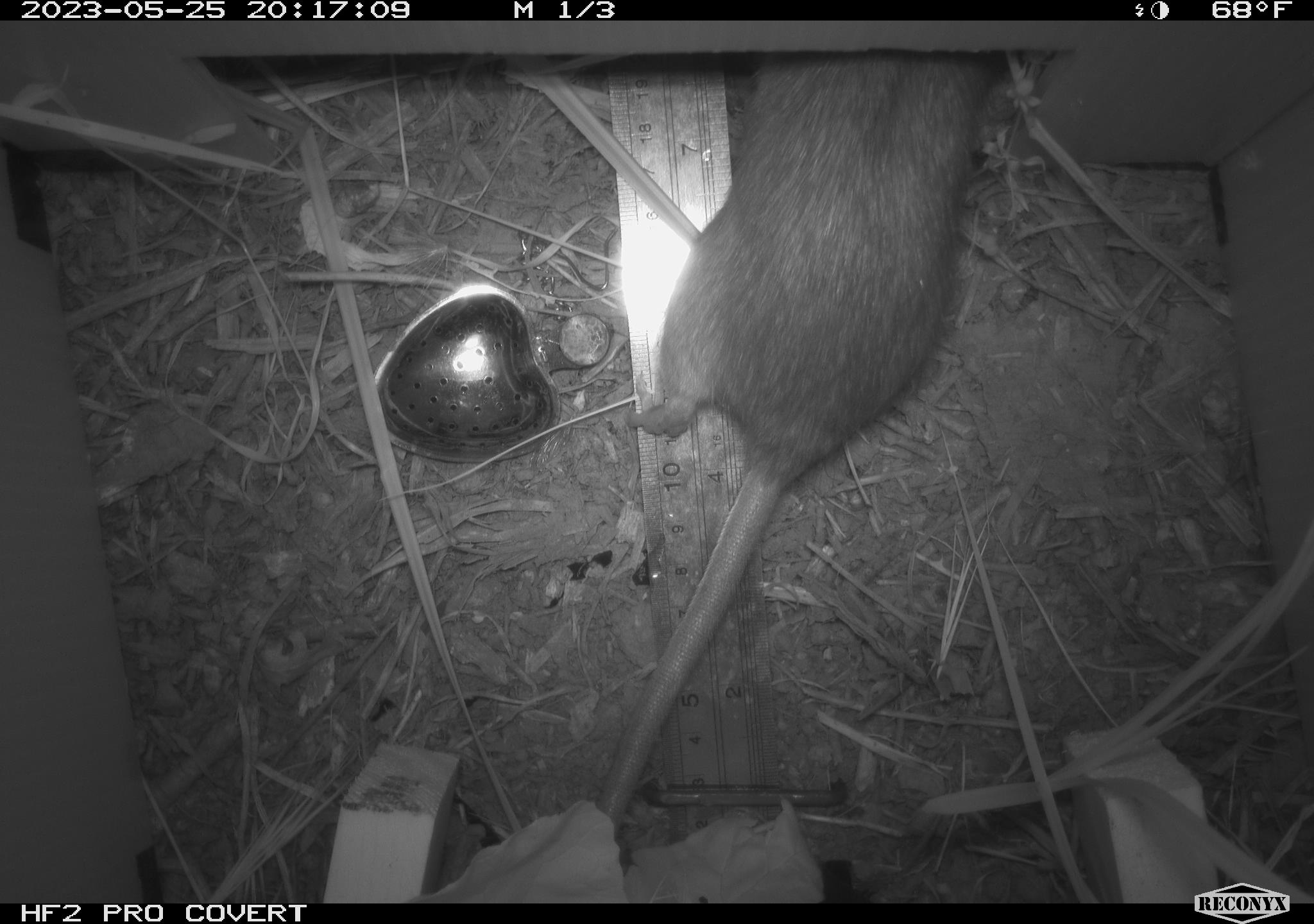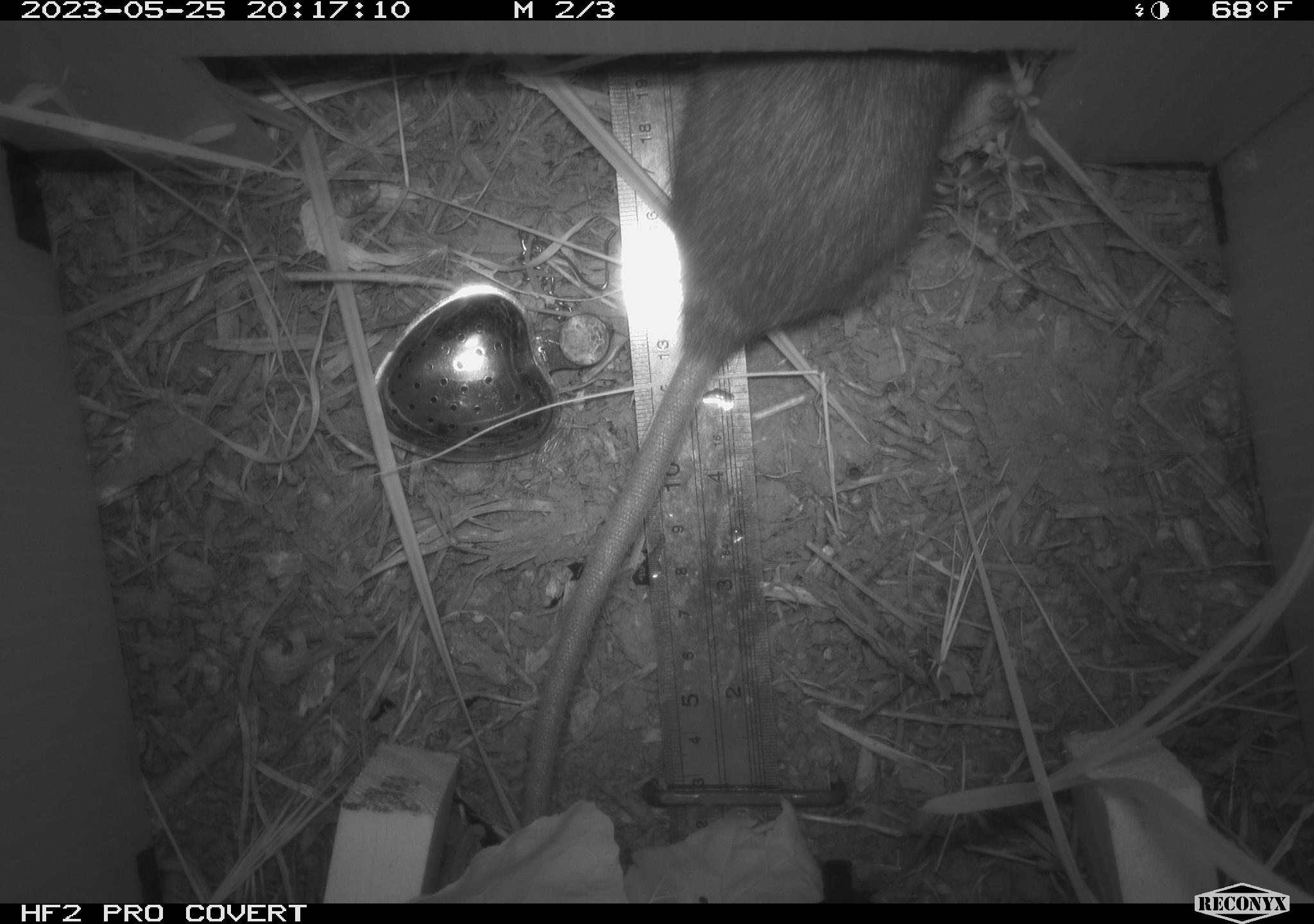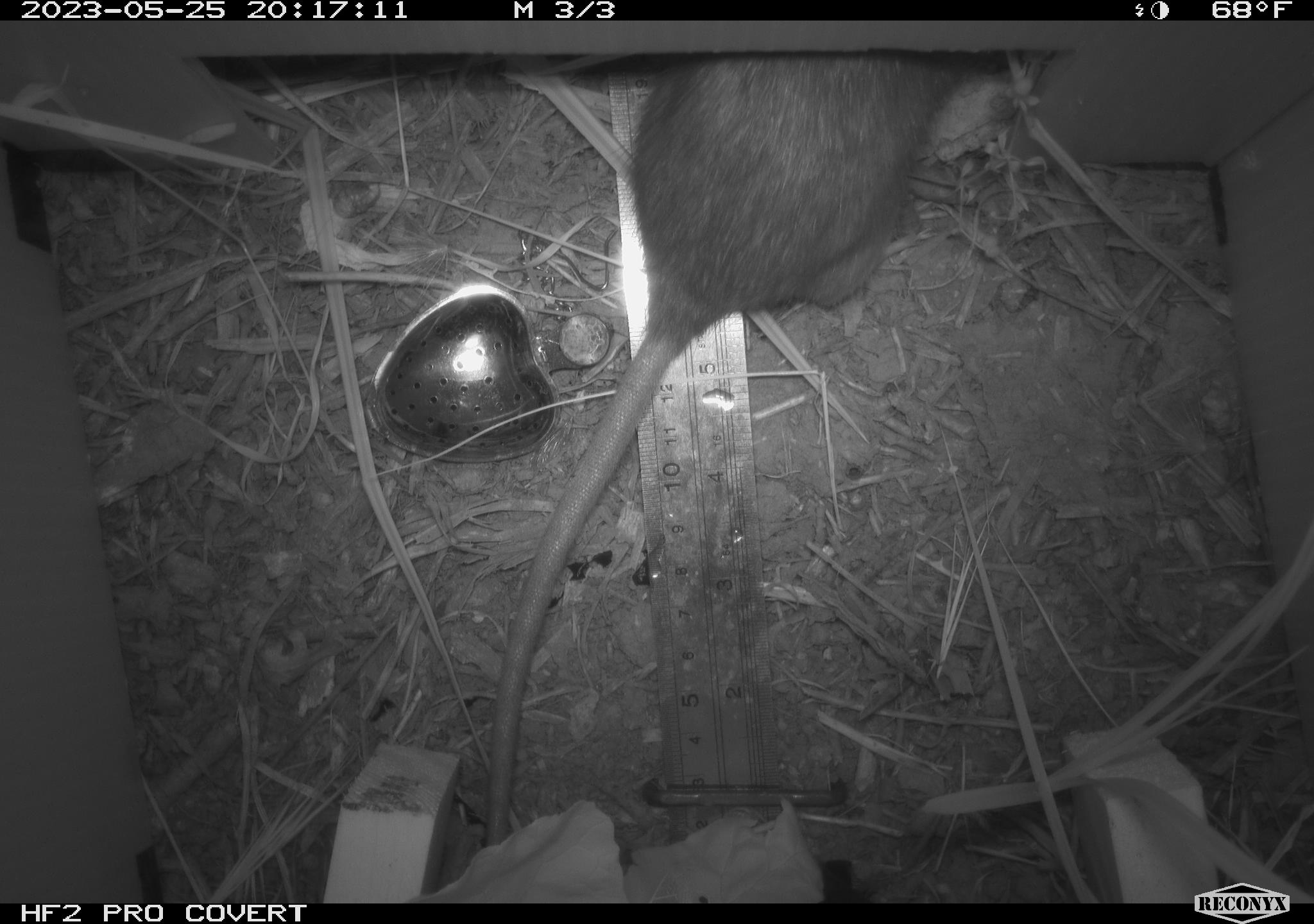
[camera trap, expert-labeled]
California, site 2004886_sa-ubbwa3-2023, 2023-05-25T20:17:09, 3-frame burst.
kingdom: Animalia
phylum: Chordata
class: Mammalia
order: Rodentia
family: Muridae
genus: Rattus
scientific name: Rattus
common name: rat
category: rattus species